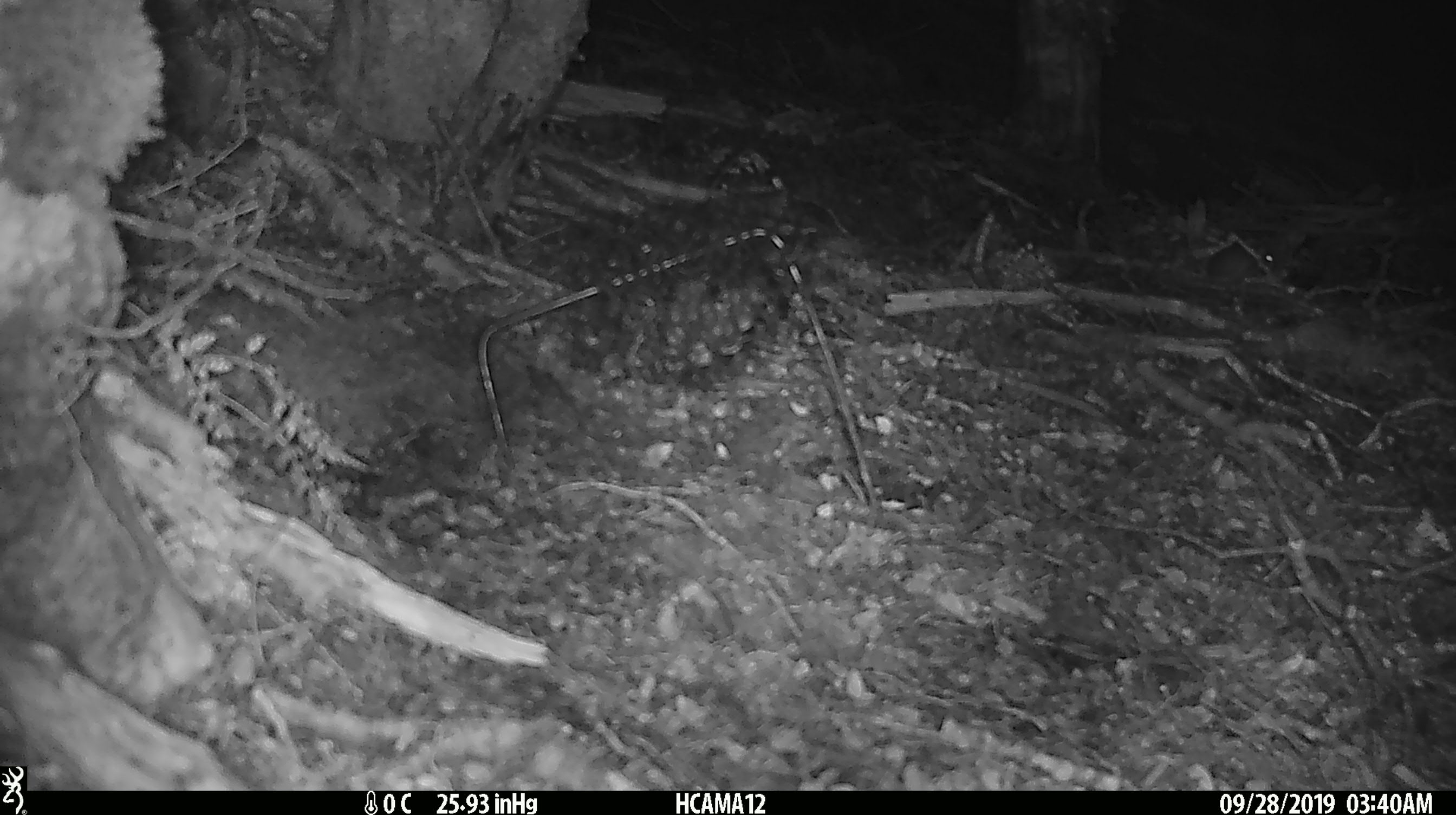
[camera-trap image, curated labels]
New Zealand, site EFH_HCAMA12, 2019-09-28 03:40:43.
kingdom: Animalia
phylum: Chordata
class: Mammalia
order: Rodentia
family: Muridae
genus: Mus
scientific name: Mus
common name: mouse